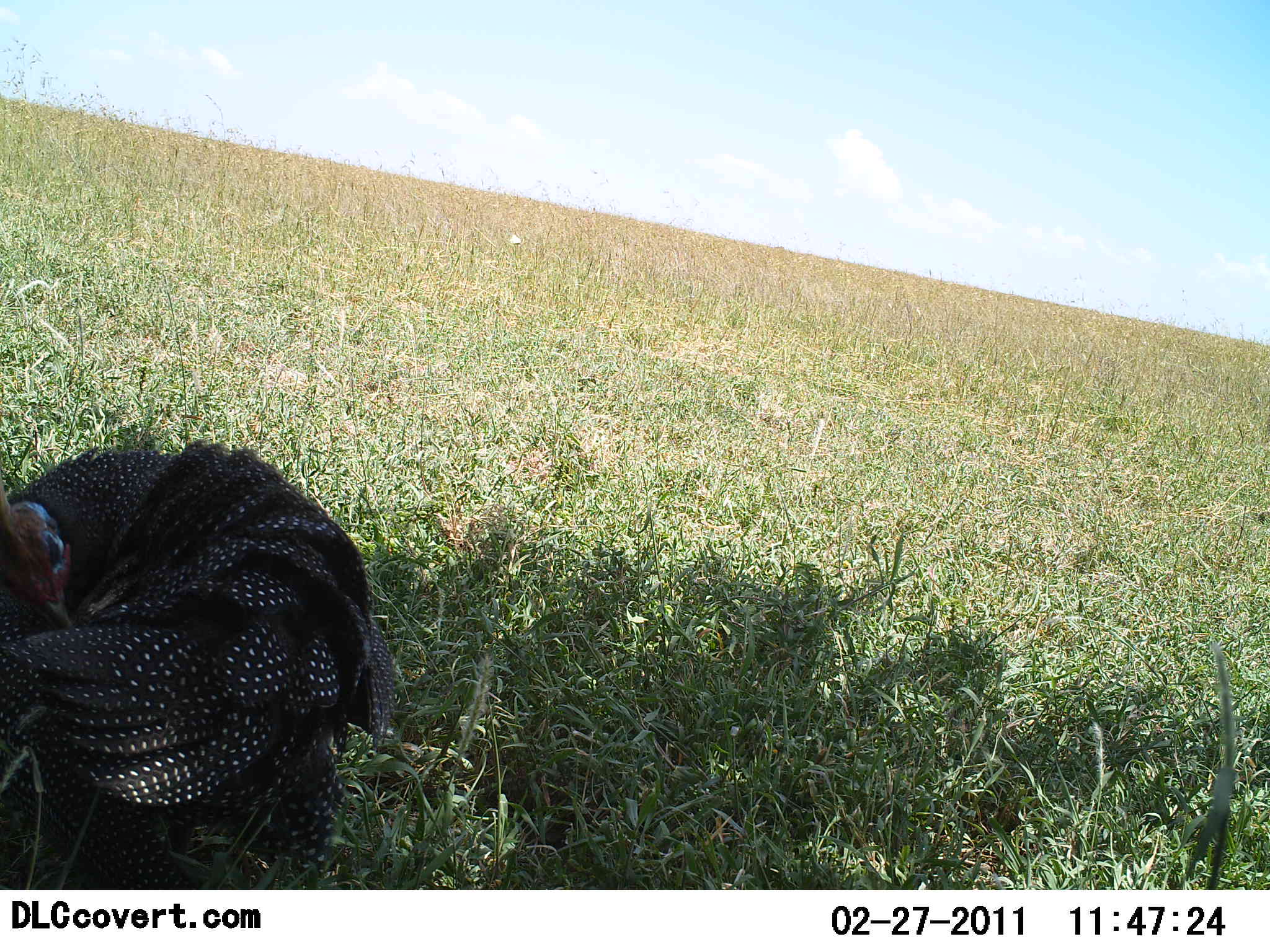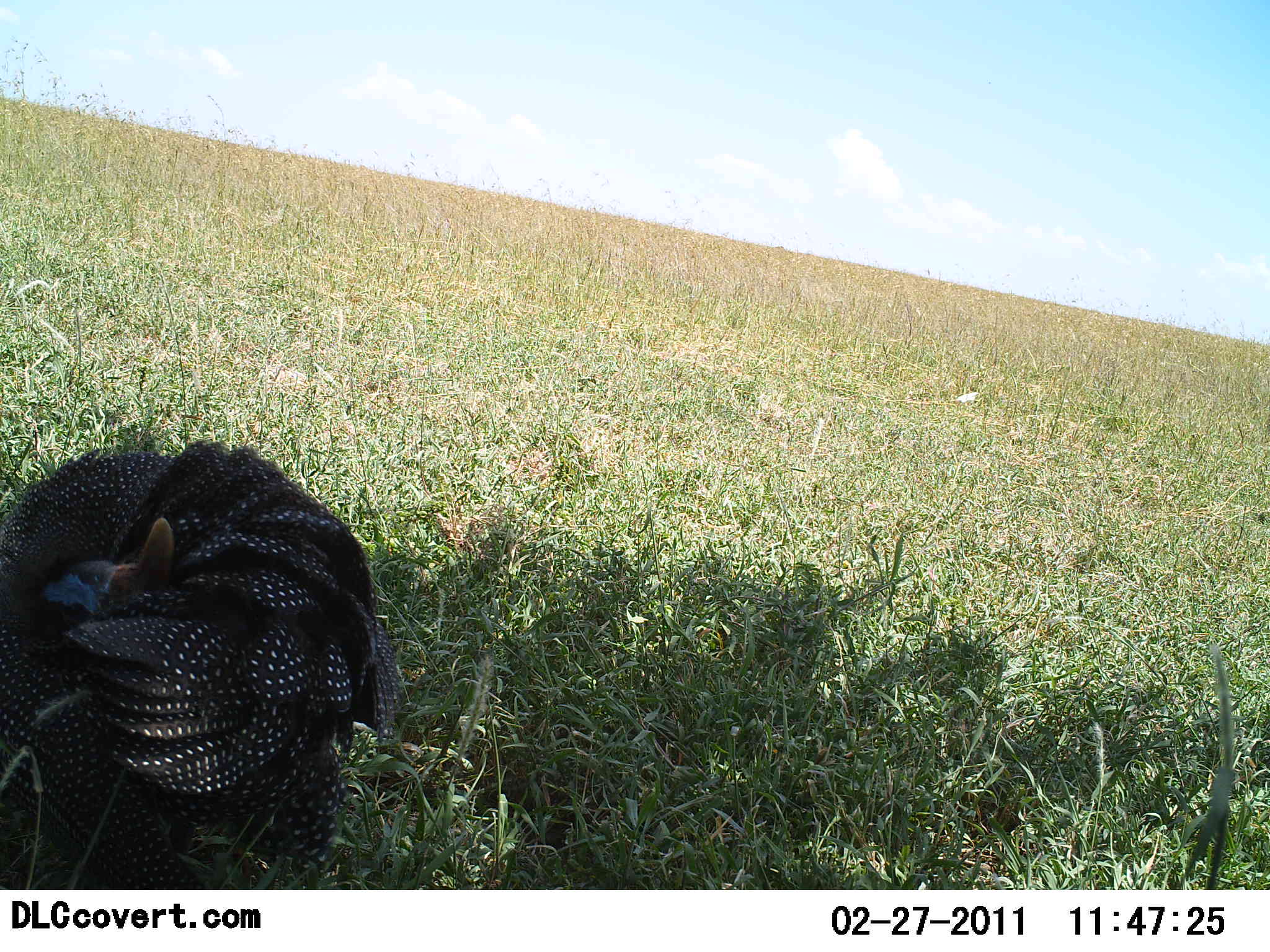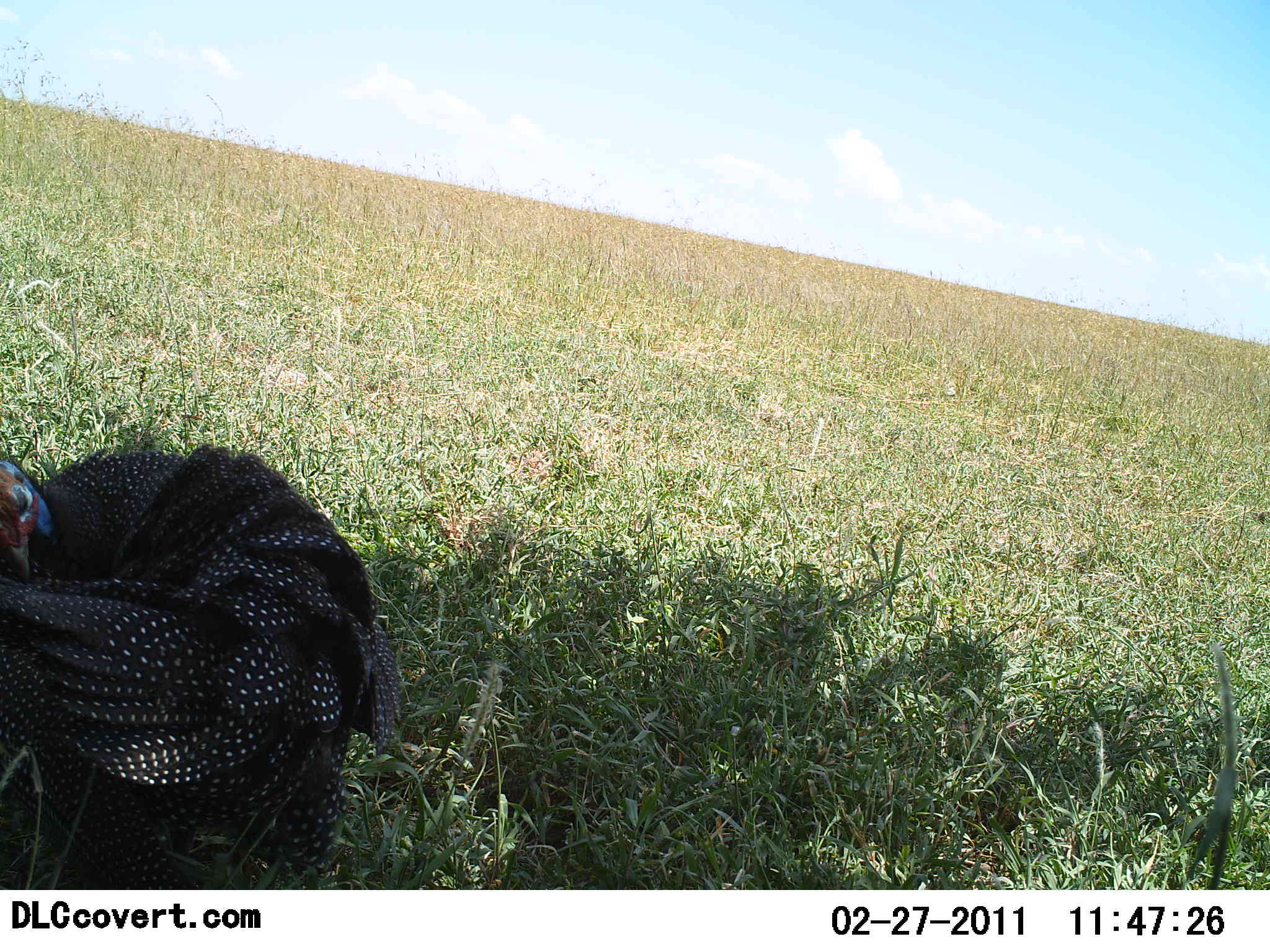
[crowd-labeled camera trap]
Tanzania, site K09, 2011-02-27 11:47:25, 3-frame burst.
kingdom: Animalia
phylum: Chordata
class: Aves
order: Galliformes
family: Numididae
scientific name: Numididae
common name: guinea fowl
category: guineafowl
Guineafowl (guinea fowl) (Numididae), count 1. Behavior (volunteer vote fractions): standing 50%, resting 40%, moving 20%, interacting 0%. Young present (vote fraction): 0%. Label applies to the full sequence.